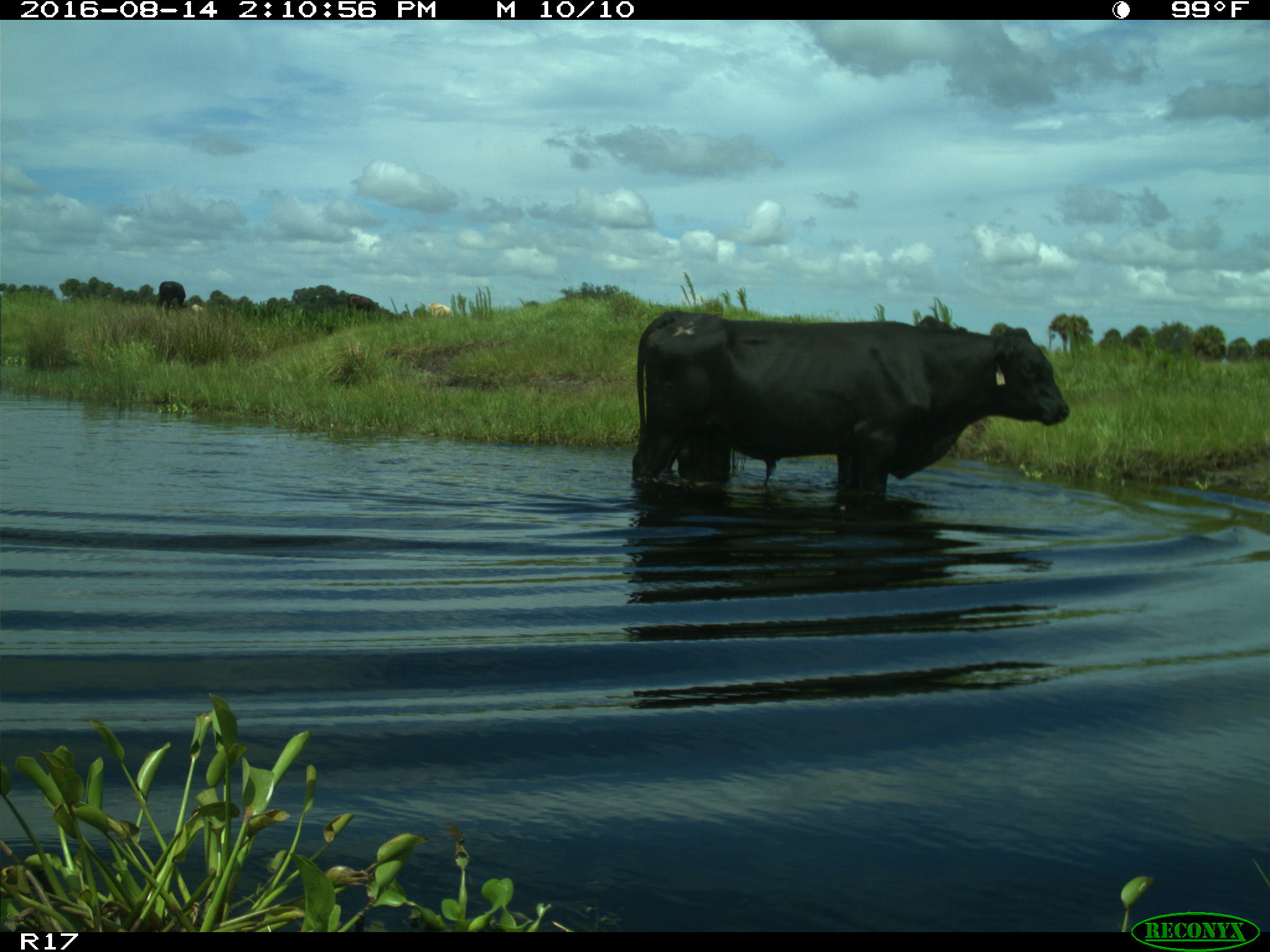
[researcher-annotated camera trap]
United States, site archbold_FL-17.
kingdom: Animalia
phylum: Chordata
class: Mammalia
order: Artiodactyla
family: Bovidae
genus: Bos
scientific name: Bos taurus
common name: domestic cow